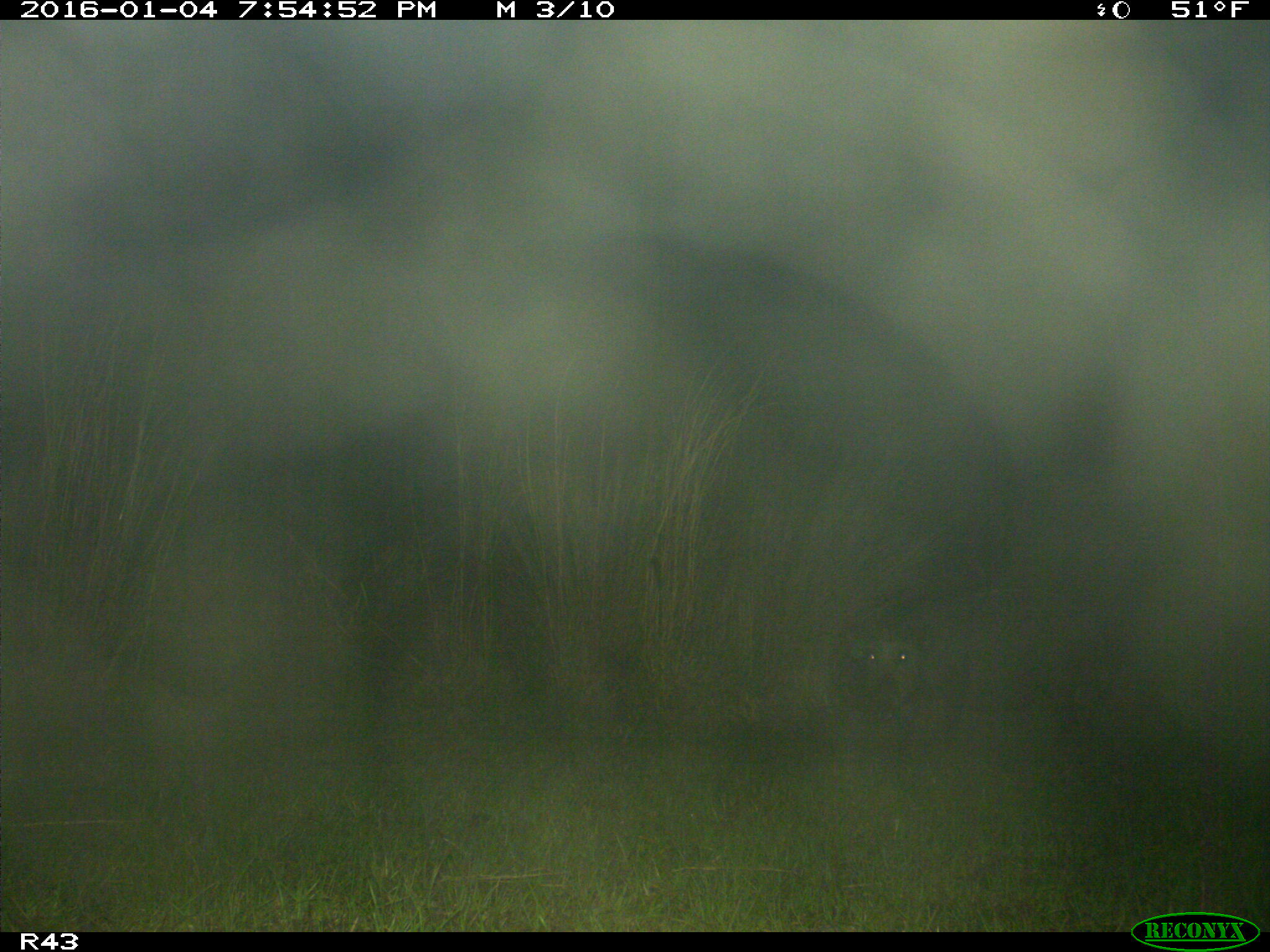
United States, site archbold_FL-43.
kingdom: Animalia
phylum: Chordata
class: Mammalia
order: Artiodactyla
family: Suidae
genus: Sus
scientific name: Sus scrofa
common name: wild boar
Sus scrofa (wild boar).